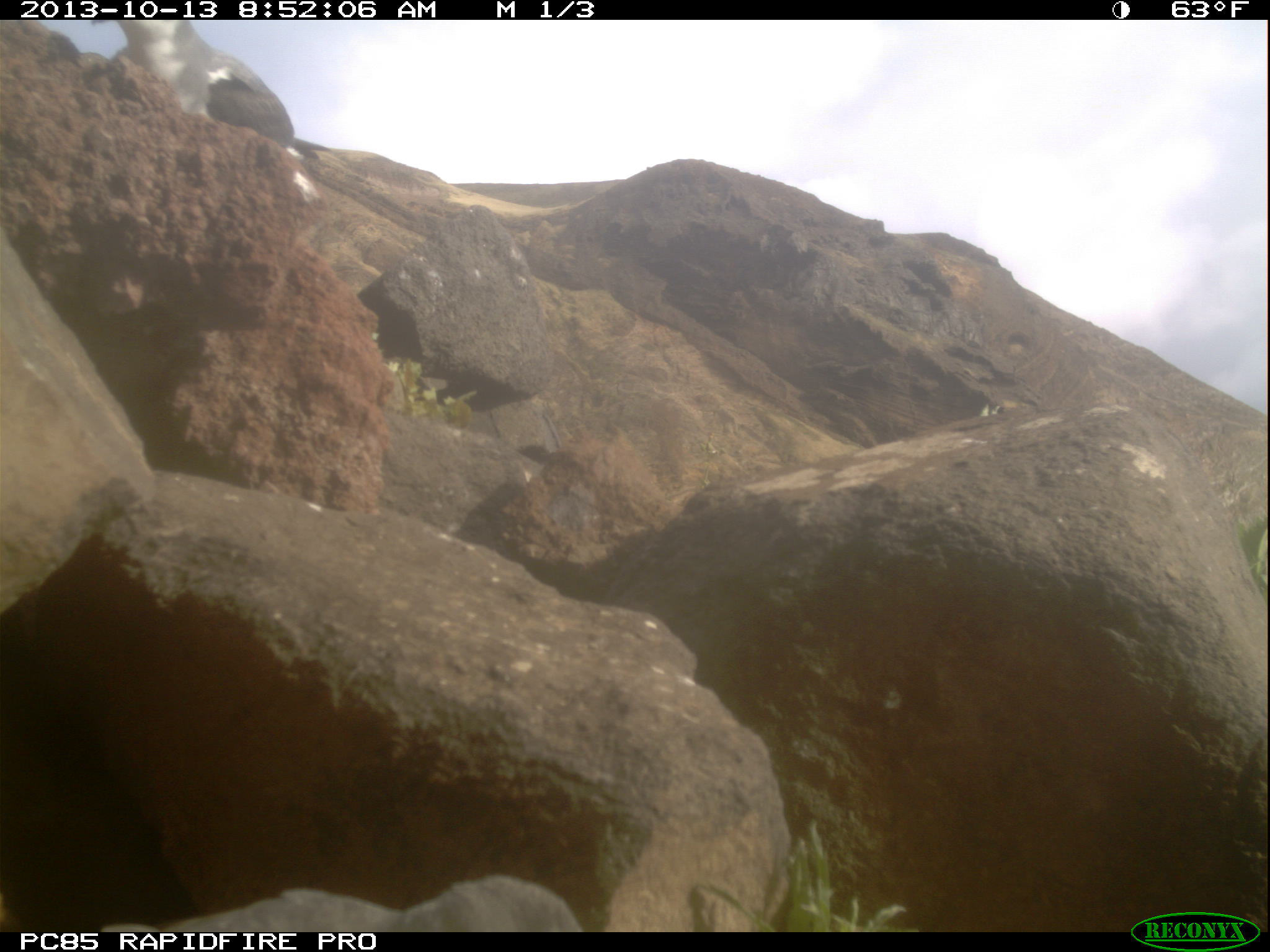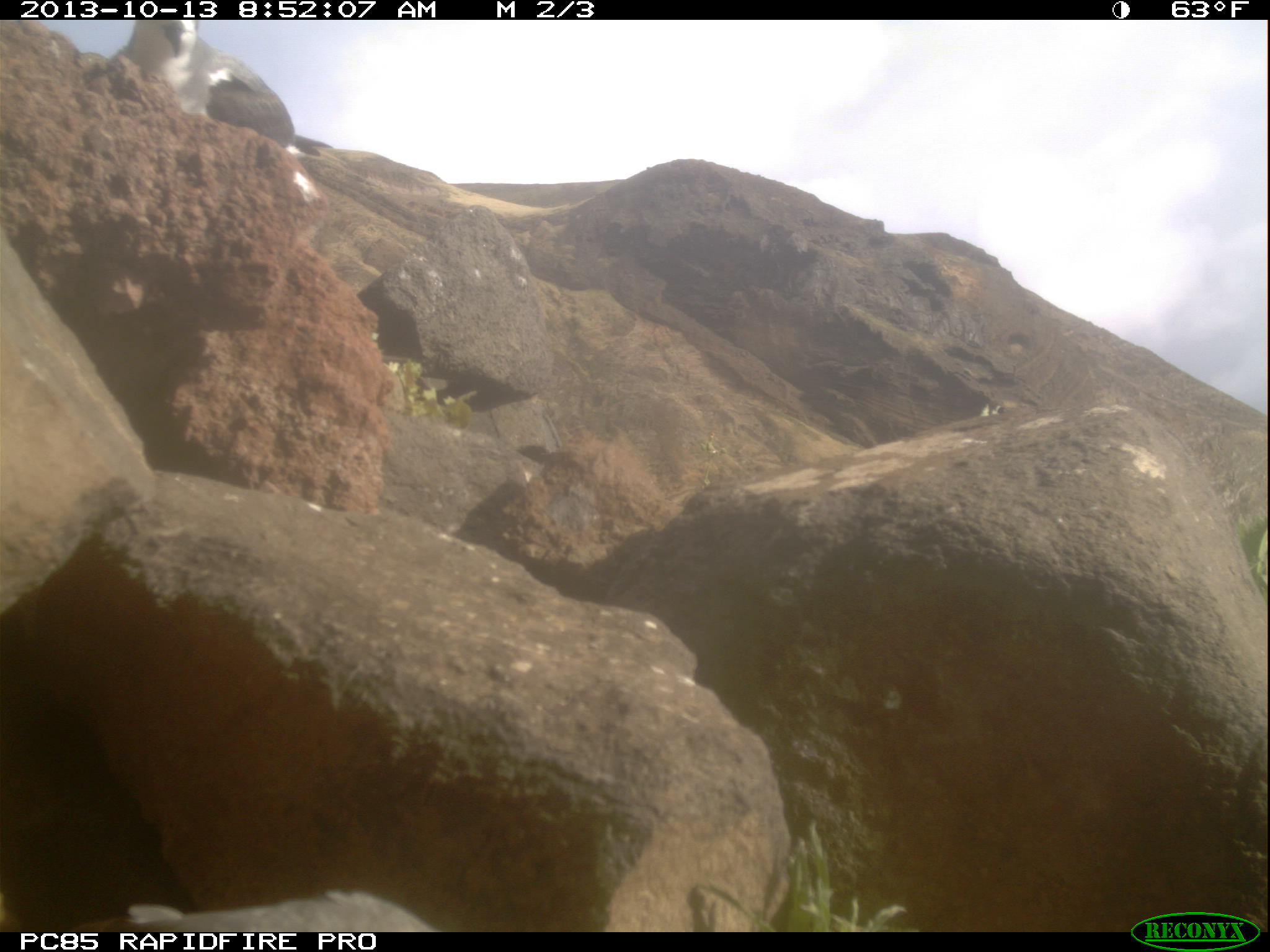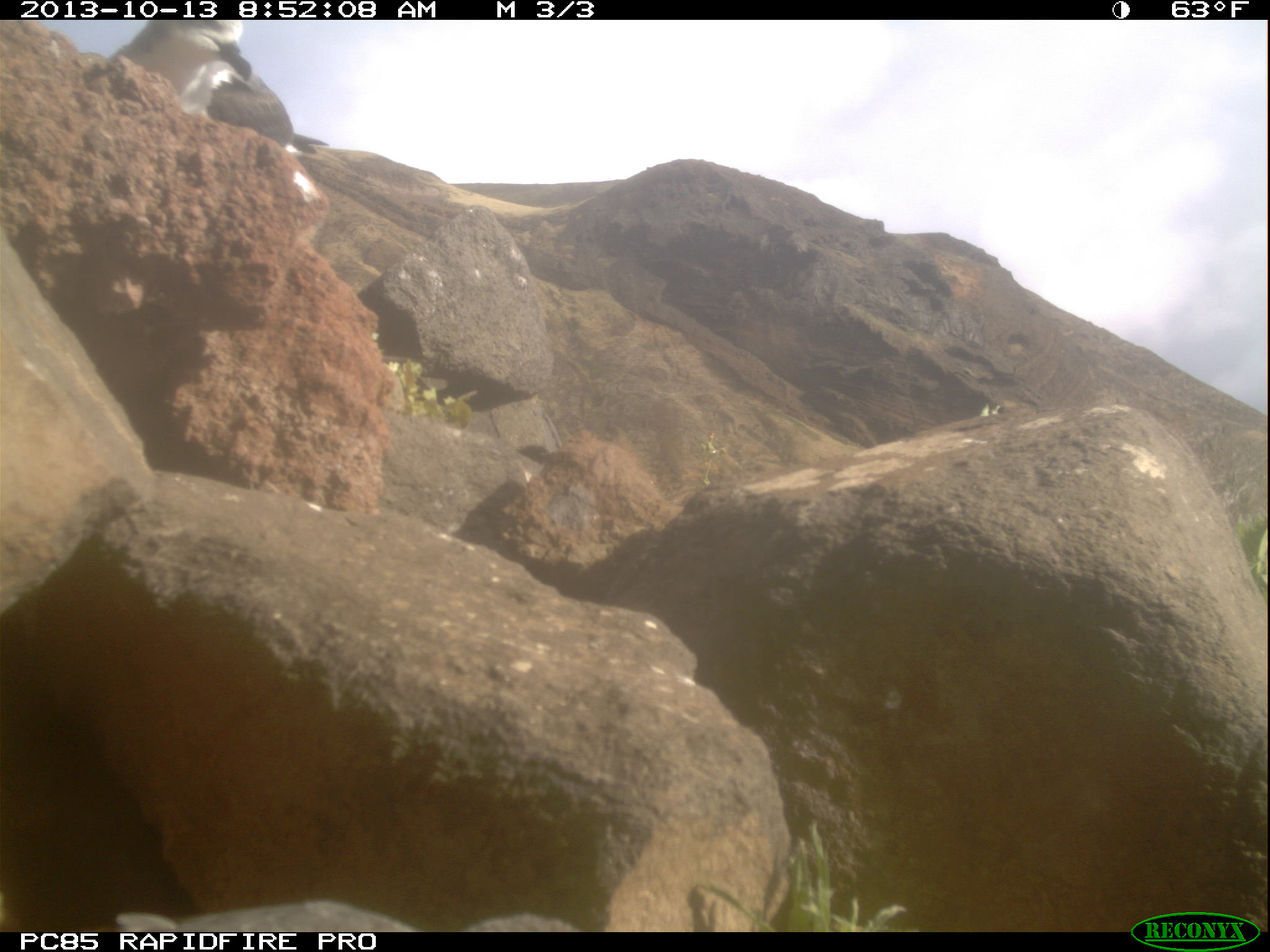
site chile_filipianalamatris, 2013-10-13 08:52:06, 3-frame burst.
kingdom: Animalia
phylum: Chordata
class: Aves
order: Procellariiformes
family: Procellariidae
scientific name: Procellariidae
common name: petrel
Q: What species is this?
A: Petrel (Procellariidae).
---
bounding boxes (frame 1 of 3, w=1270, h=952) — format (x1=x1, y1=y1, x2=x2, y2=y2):
petrel: (x1=105, y1=872, x2=592, y2=931); (x1=87, y1=17, x2=306, y2=143)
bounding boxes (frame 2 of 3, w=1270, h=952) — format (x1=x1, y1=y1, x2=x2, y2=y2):
petrel: (x1=111, y1=16, x2=302, y2=146); (x1=91, y1=884, x2=440, y2=927)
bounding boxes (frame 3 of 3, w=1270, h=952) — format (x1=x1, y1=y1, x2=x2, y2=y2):
petrel: (x1=49, y1=16, x2=305, y2=141); (x1=97, y1=899, x2=588, y2=936)